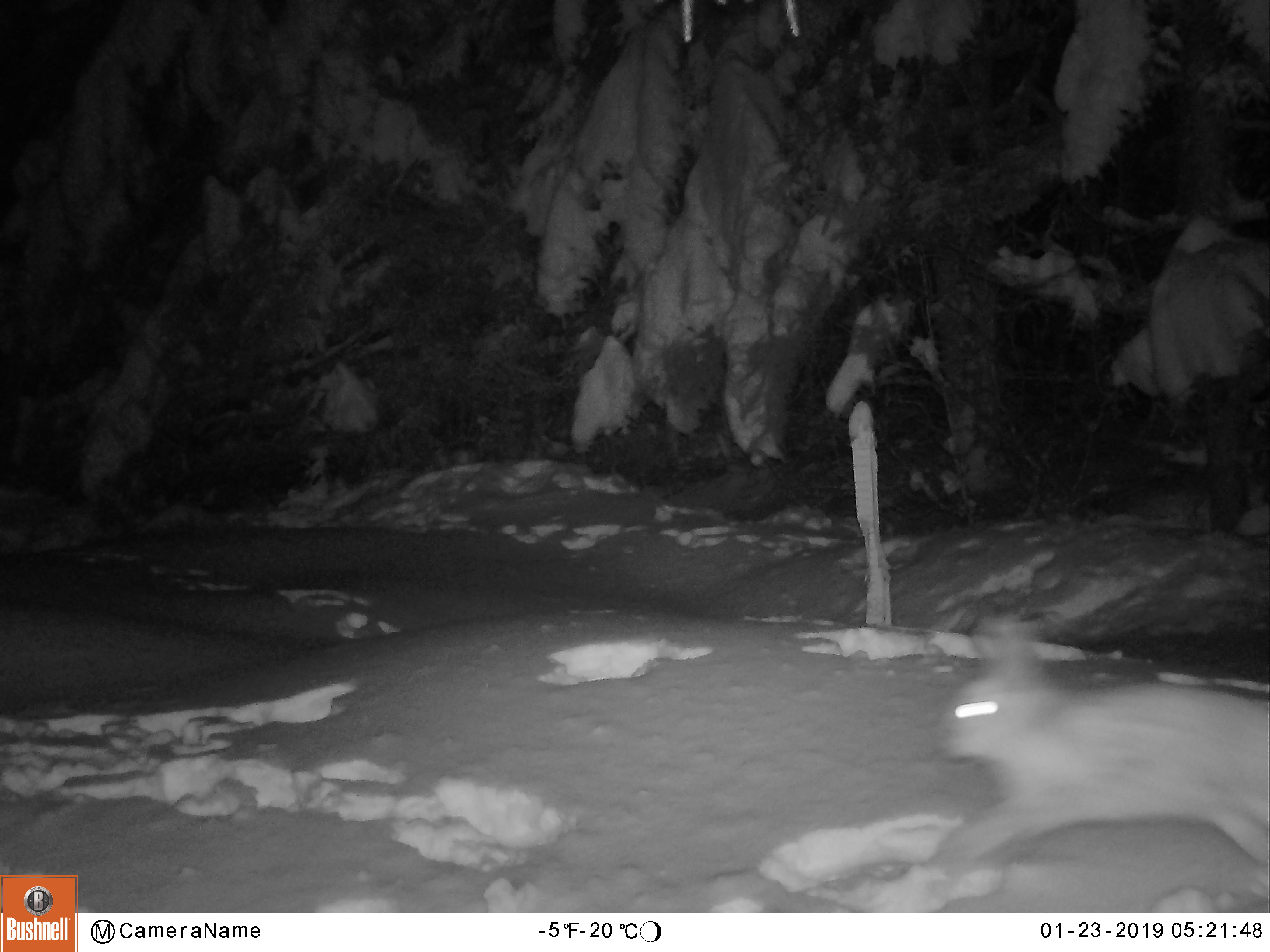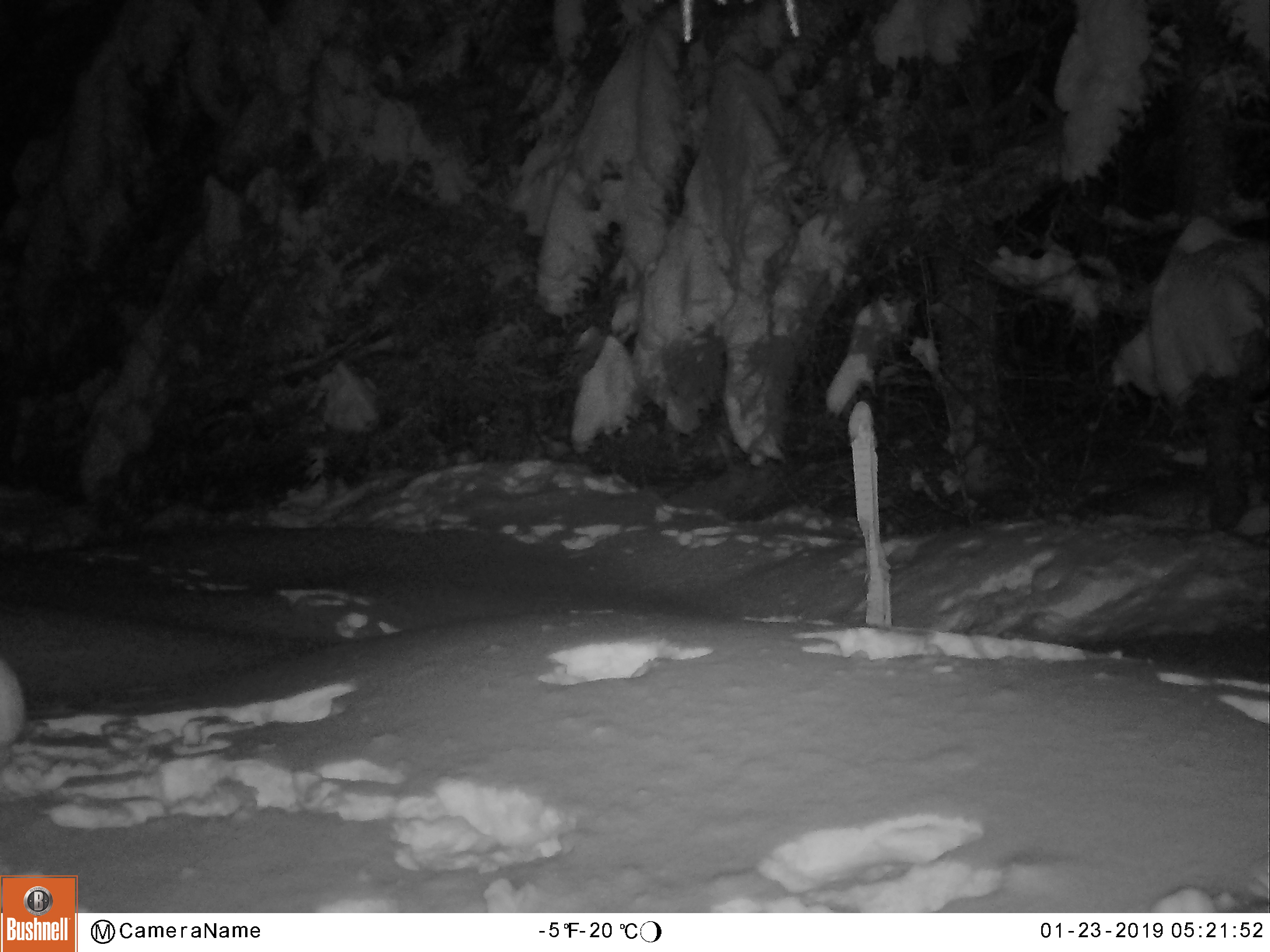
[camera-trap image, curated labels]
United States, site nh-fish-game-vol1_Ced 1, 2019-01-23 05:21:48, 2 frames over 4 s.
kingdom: Animalia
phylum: Chordata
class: Mammalia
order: Lagomorpha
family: Leporidae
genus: Lepus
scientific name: Lepus americanus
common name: snowshoe hare